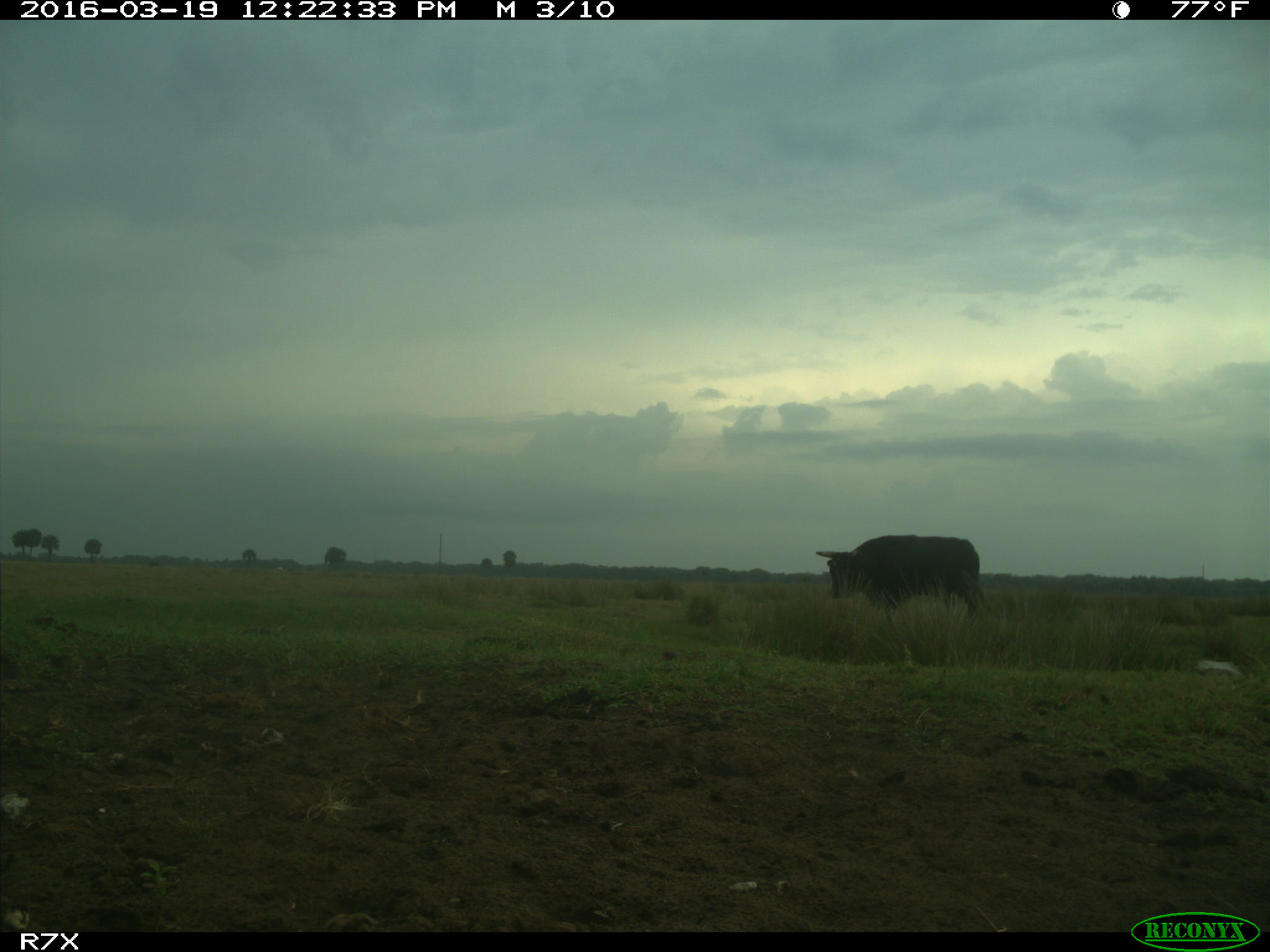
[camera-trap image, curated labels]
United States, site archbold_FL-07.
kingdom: Animalia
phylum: Chordata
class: Mammalia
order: Artiodactyla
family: Bovidae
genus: Bos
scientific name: Bos taurus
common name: domestic cow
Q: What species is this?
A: Bos taurus (domestic cow).